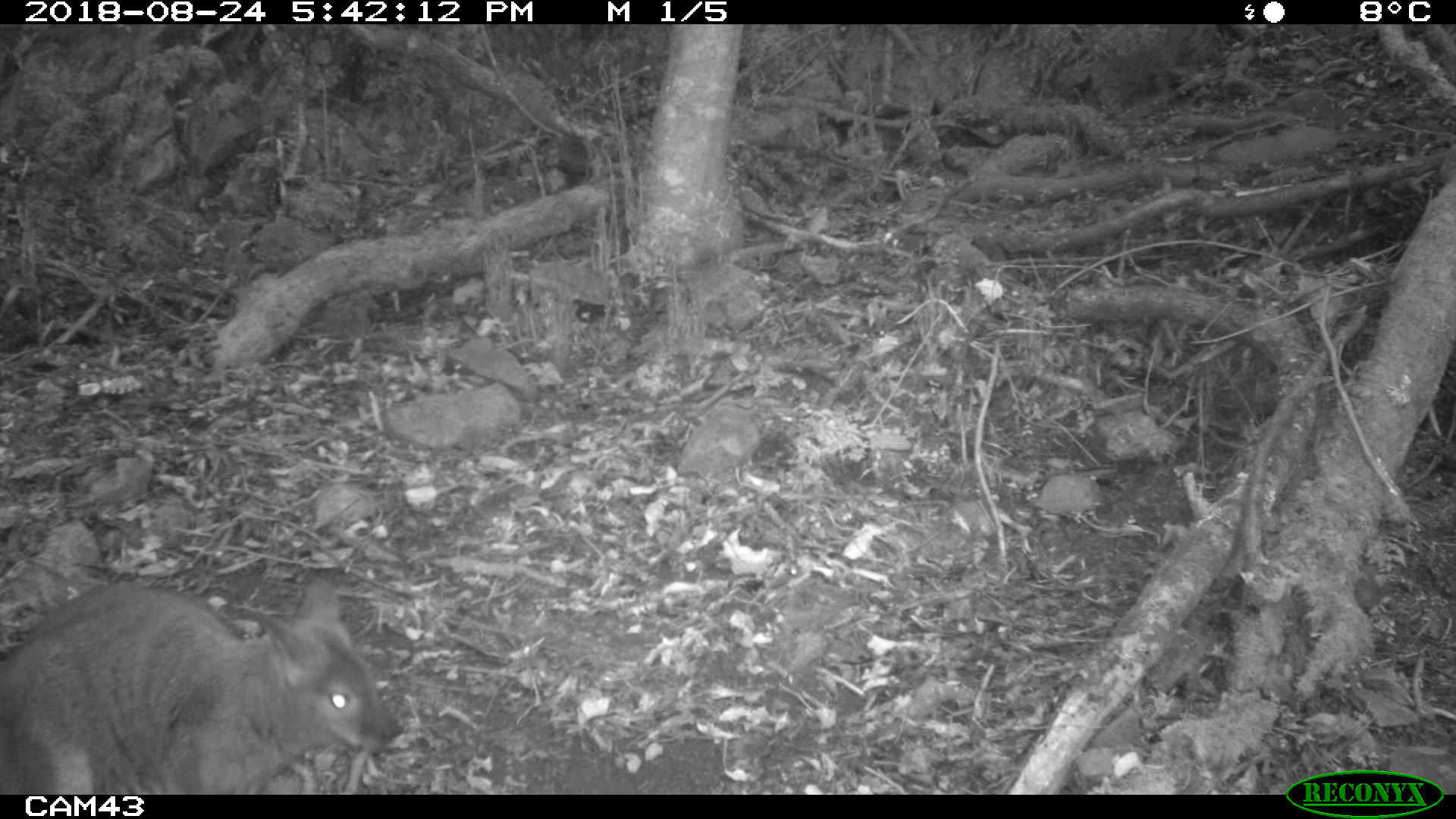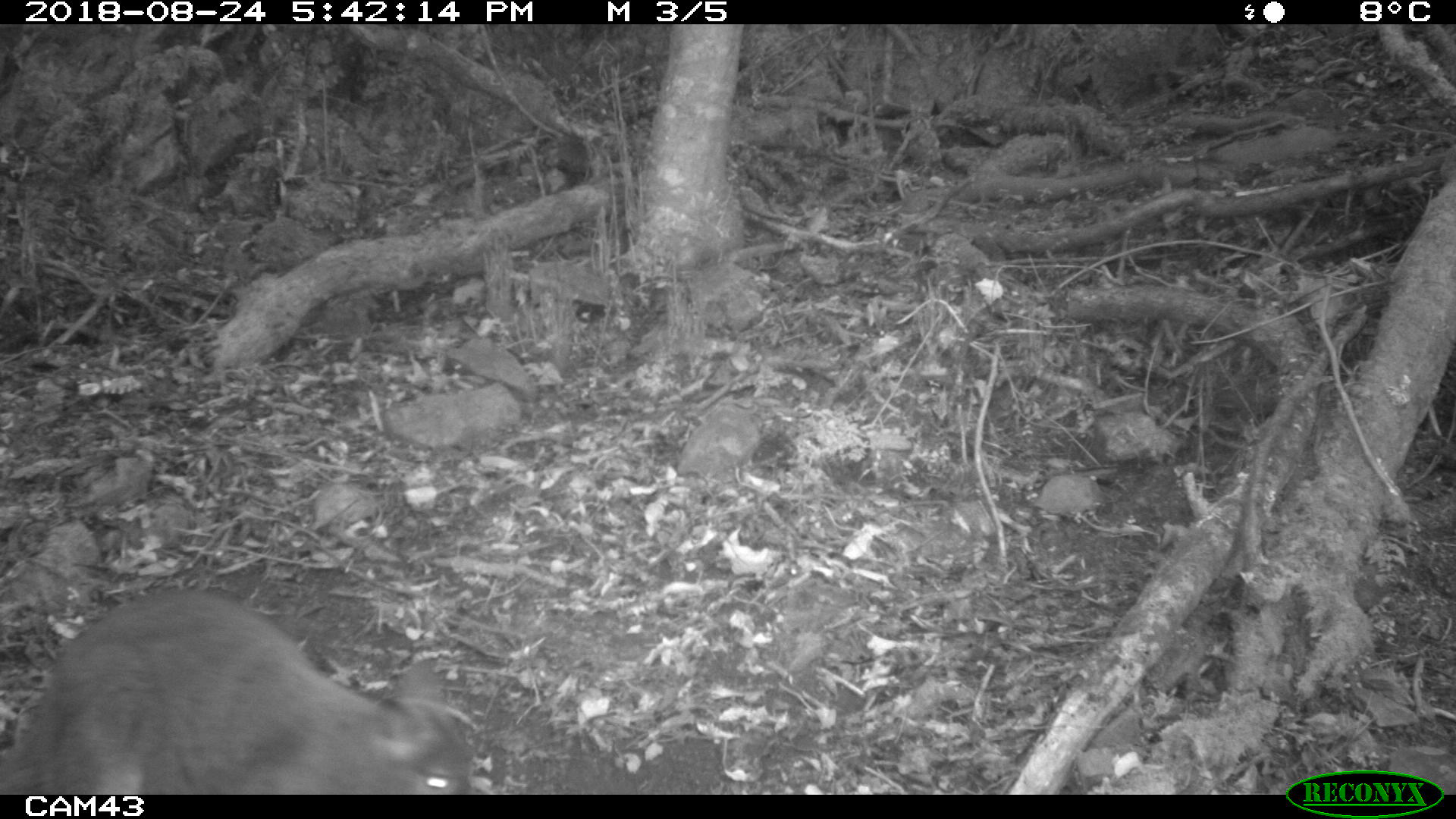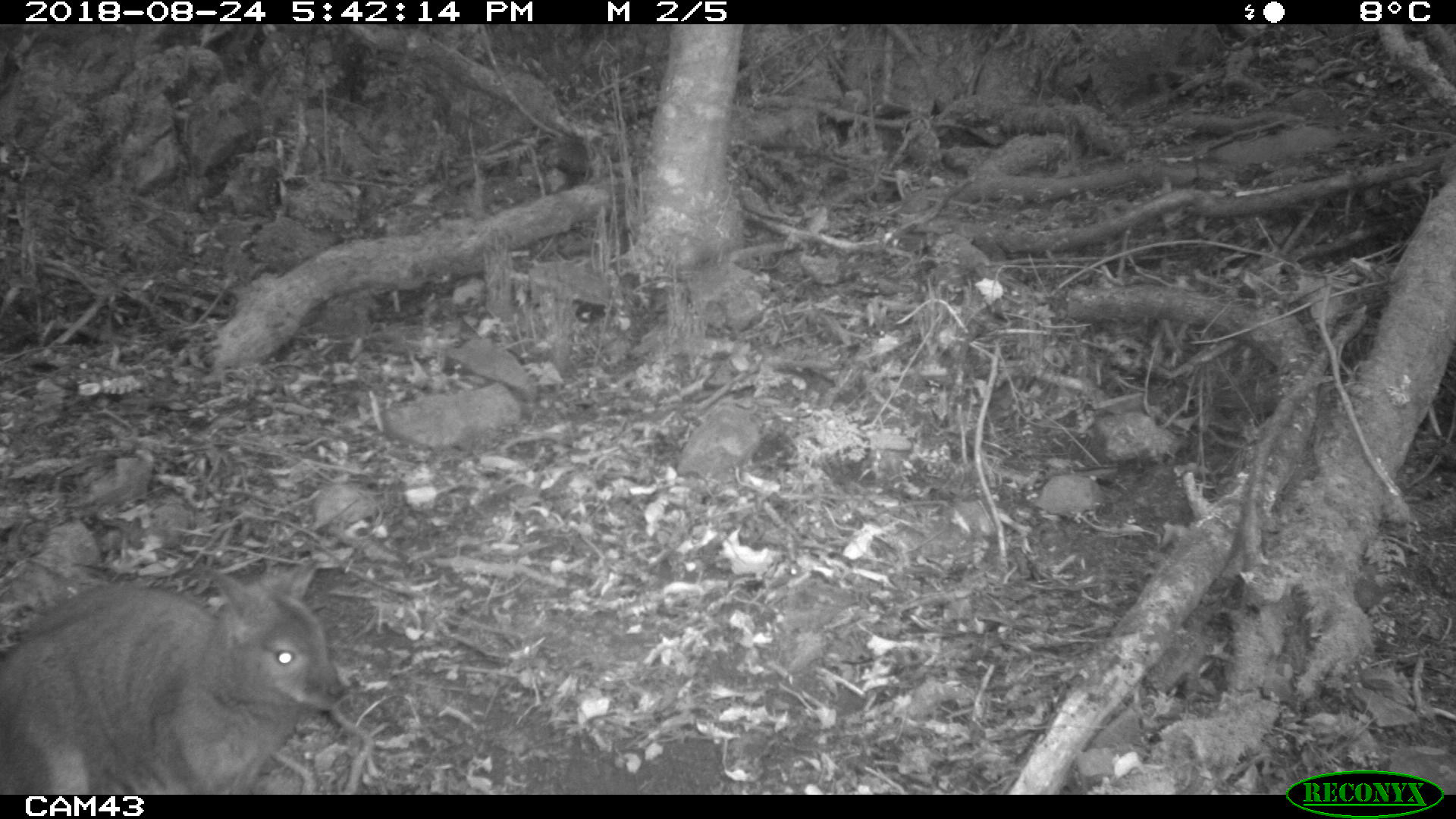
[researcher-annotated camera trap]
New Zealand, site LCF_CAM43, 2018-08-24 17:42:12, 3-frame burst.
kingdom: Animalia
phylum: Chordata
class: Mammalia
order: Diprotodontia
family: Macropodidae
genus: Notamacropus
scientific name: Notamacropus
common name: wallaby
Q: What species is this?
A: Wallaby (Notamacropus).